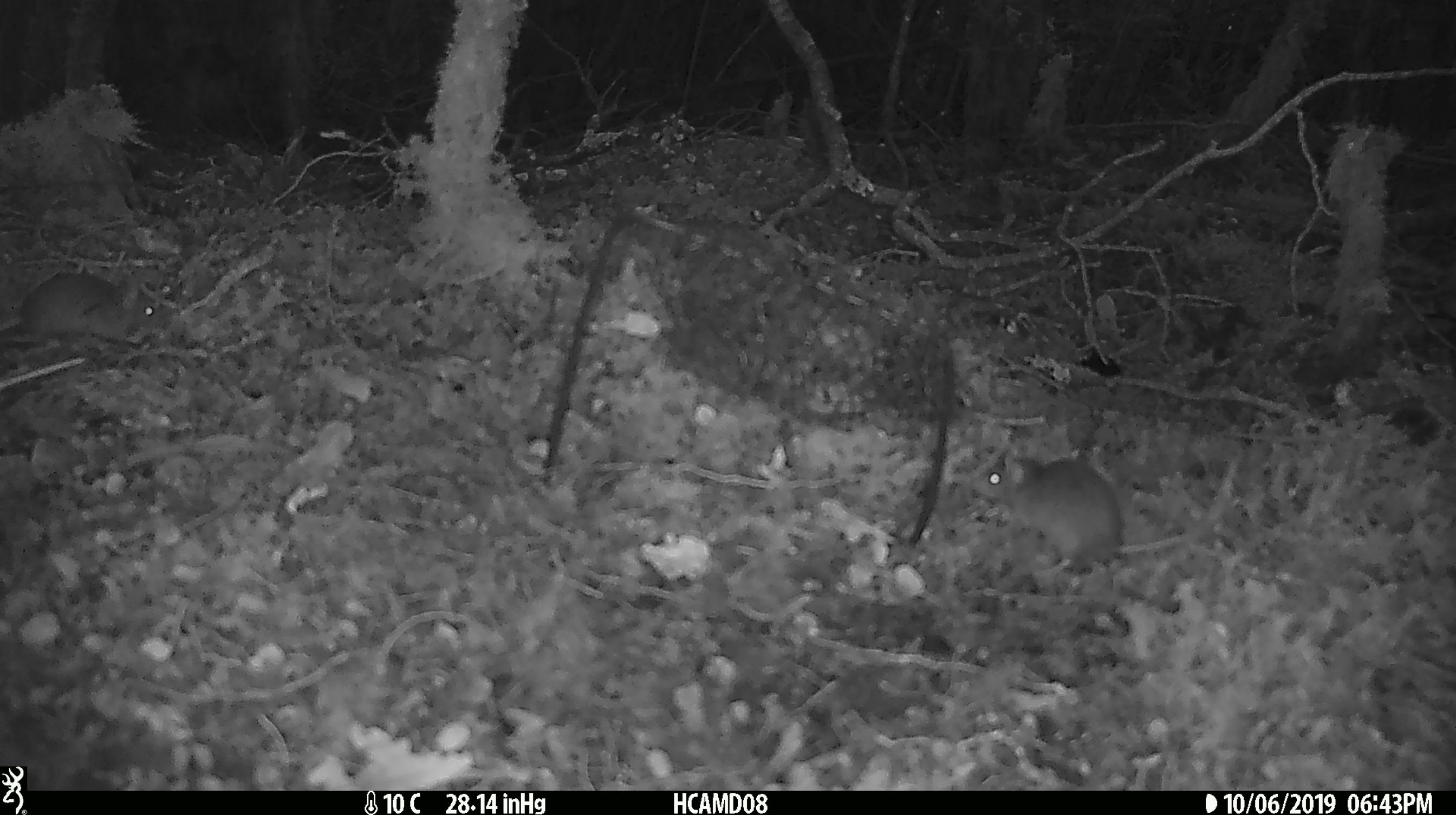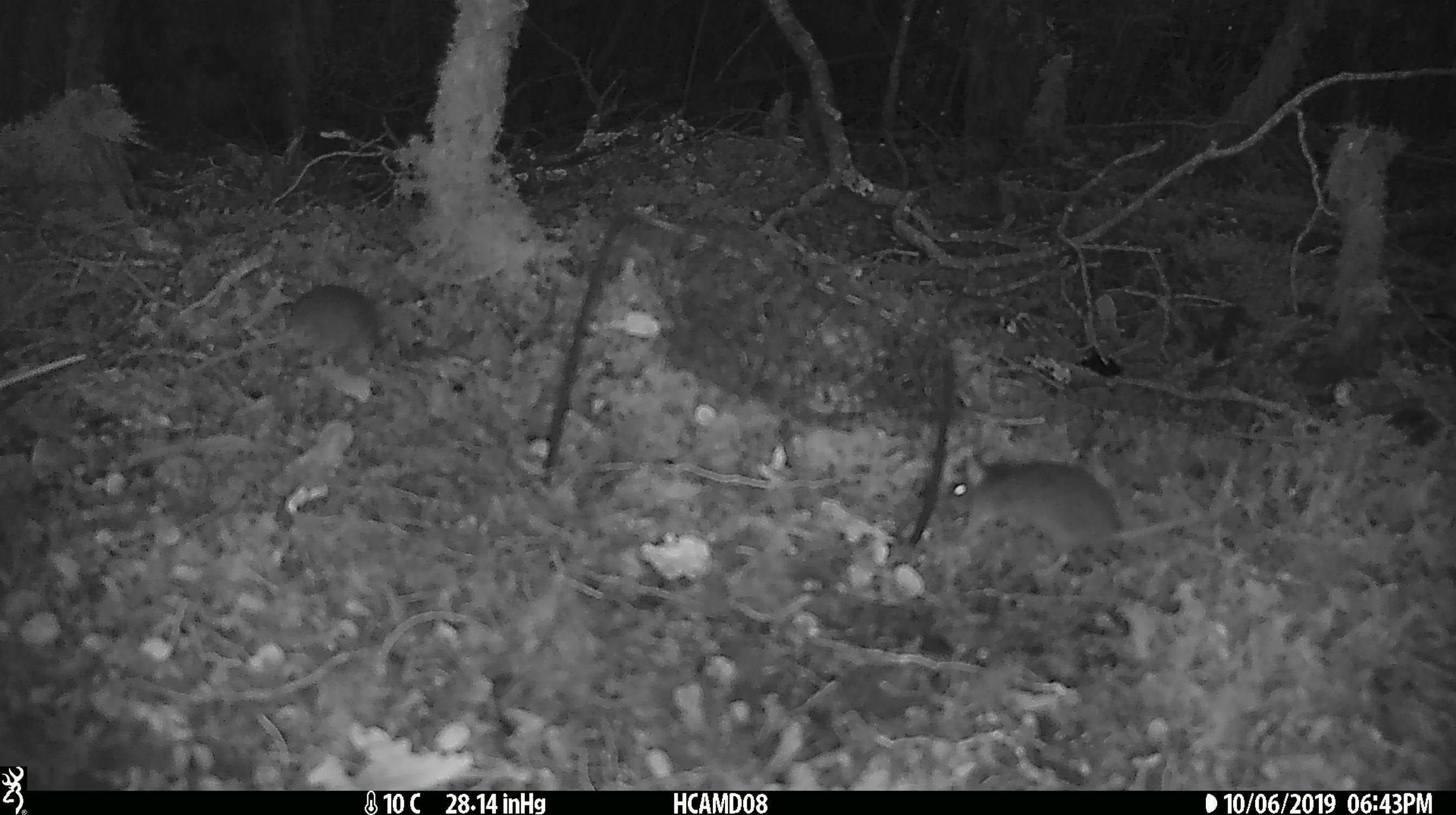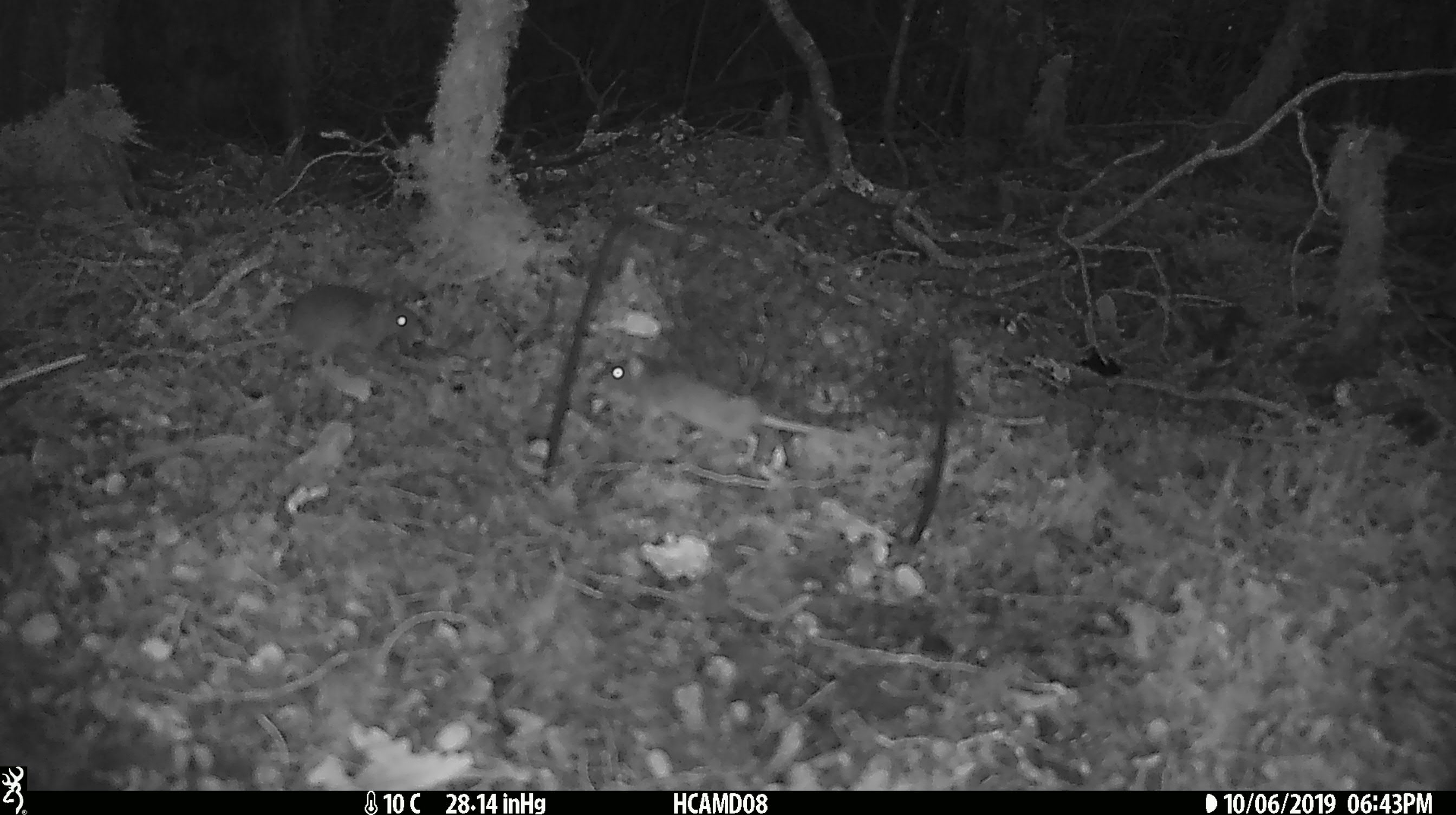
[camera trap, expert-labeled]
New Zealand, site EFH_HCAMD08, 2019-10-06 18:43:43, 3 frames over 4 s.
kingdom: Animalia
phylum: Chordata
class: Mammalia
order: Rodentia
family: Muridae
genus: Mus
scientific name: Mus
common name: mouse